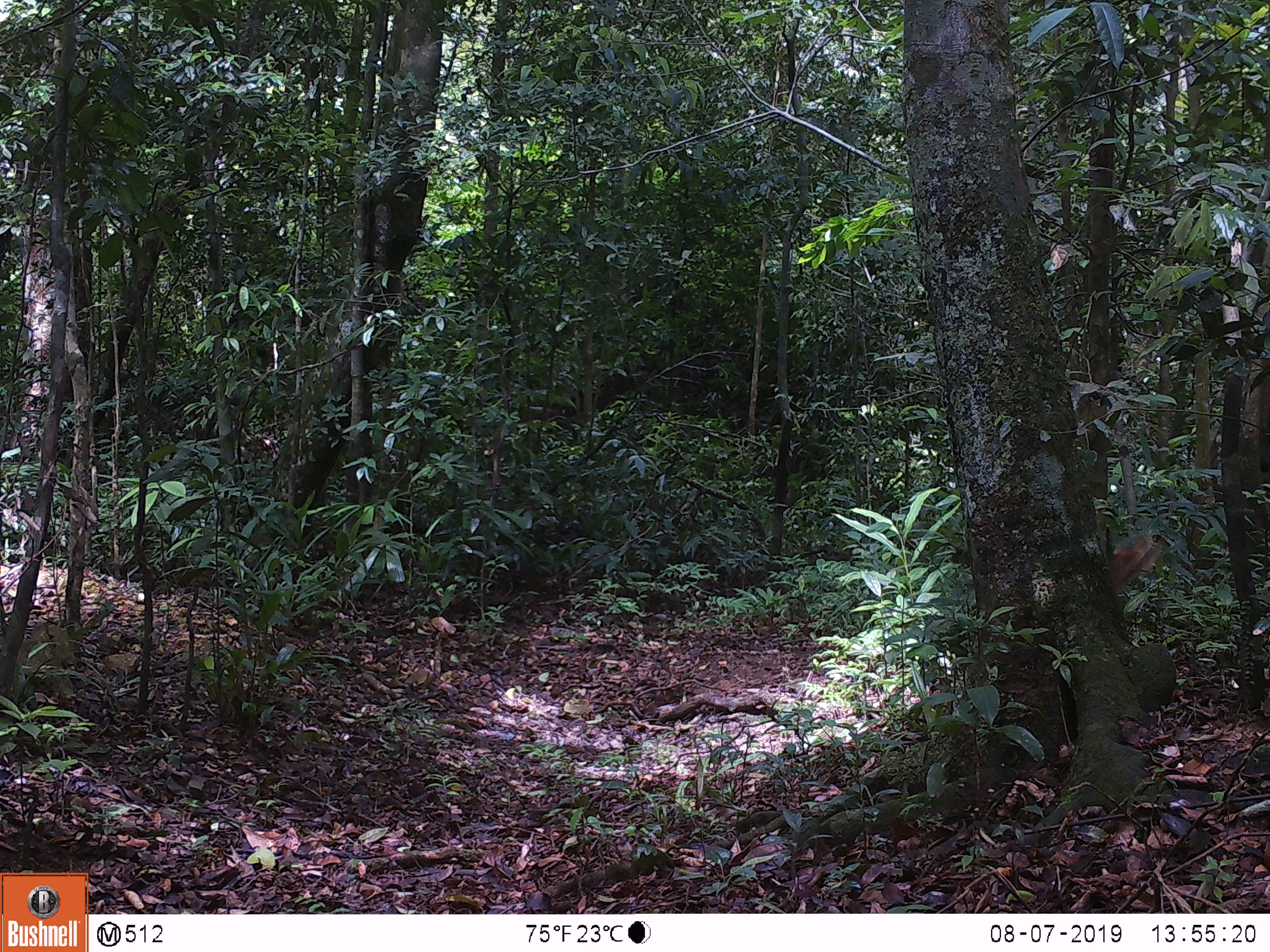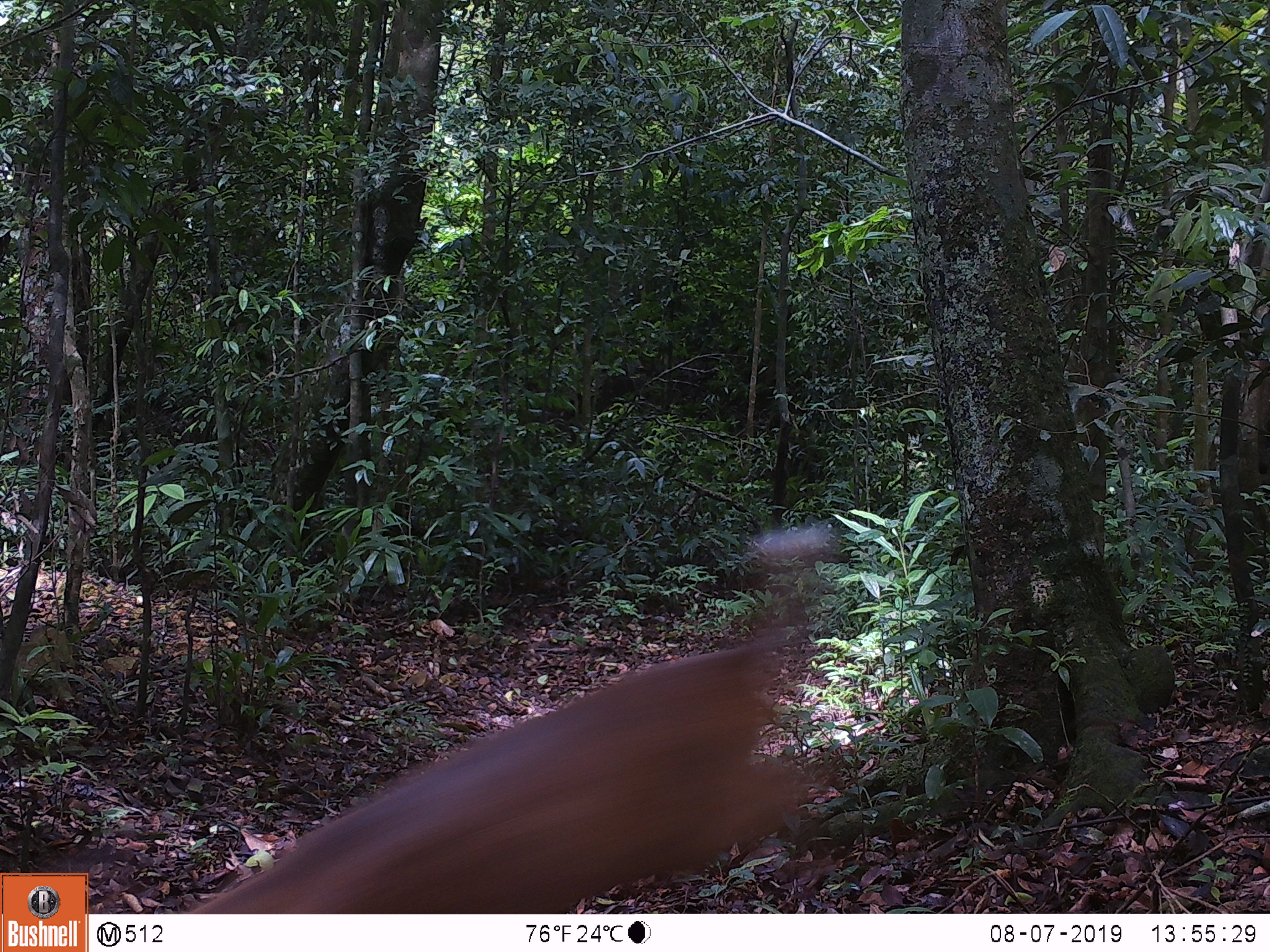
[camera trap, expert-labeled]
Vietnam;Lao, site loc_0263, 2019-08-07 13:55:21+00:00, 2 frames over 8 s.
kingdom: Animalia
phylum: Chordata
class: Mammalia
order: Artiodactyla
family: Cervidae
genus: Muntiacus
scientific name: Muntiacus vuquangensis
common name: large-antlered muntjac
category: large antlered muntjac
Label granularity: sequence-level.